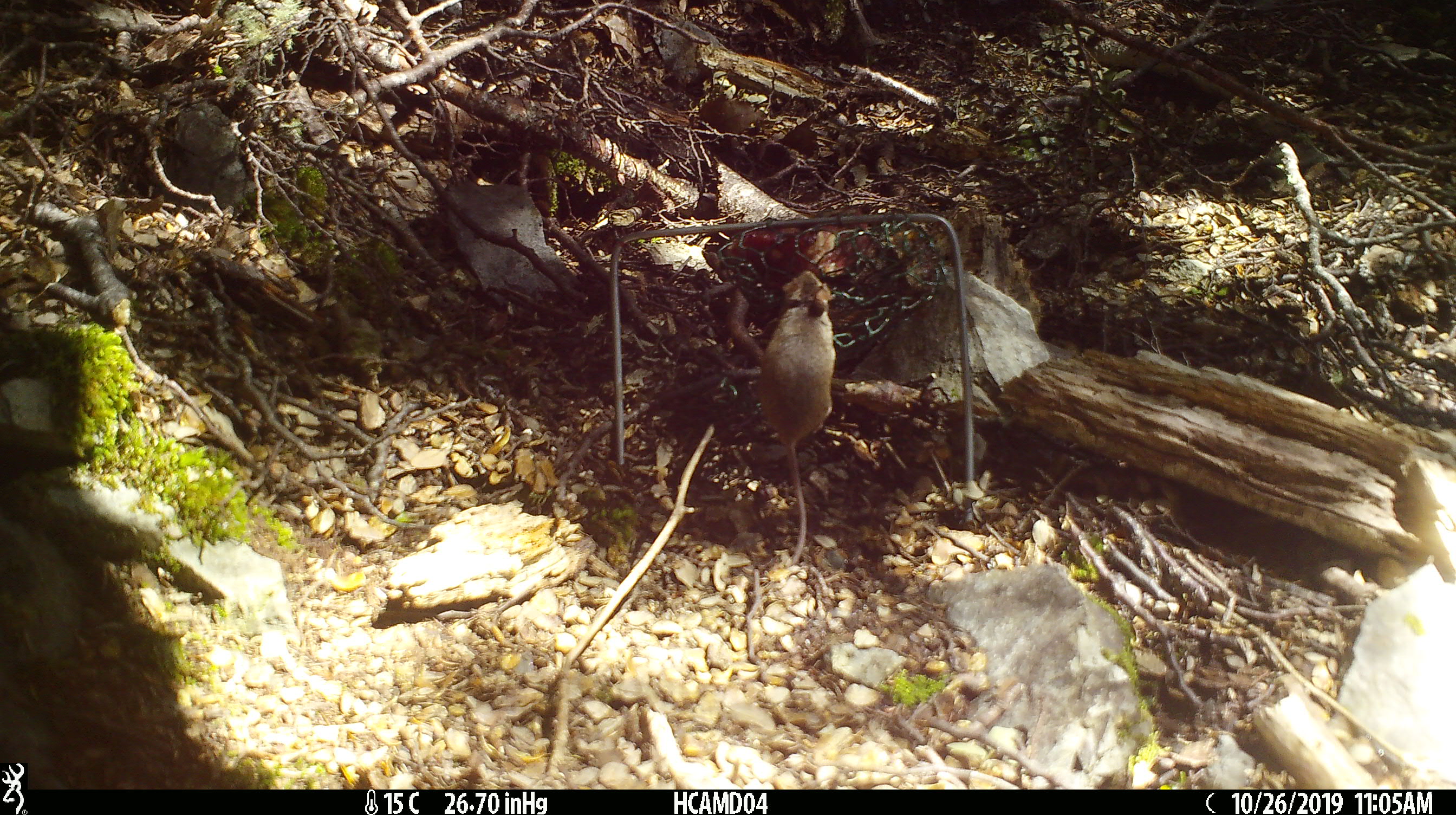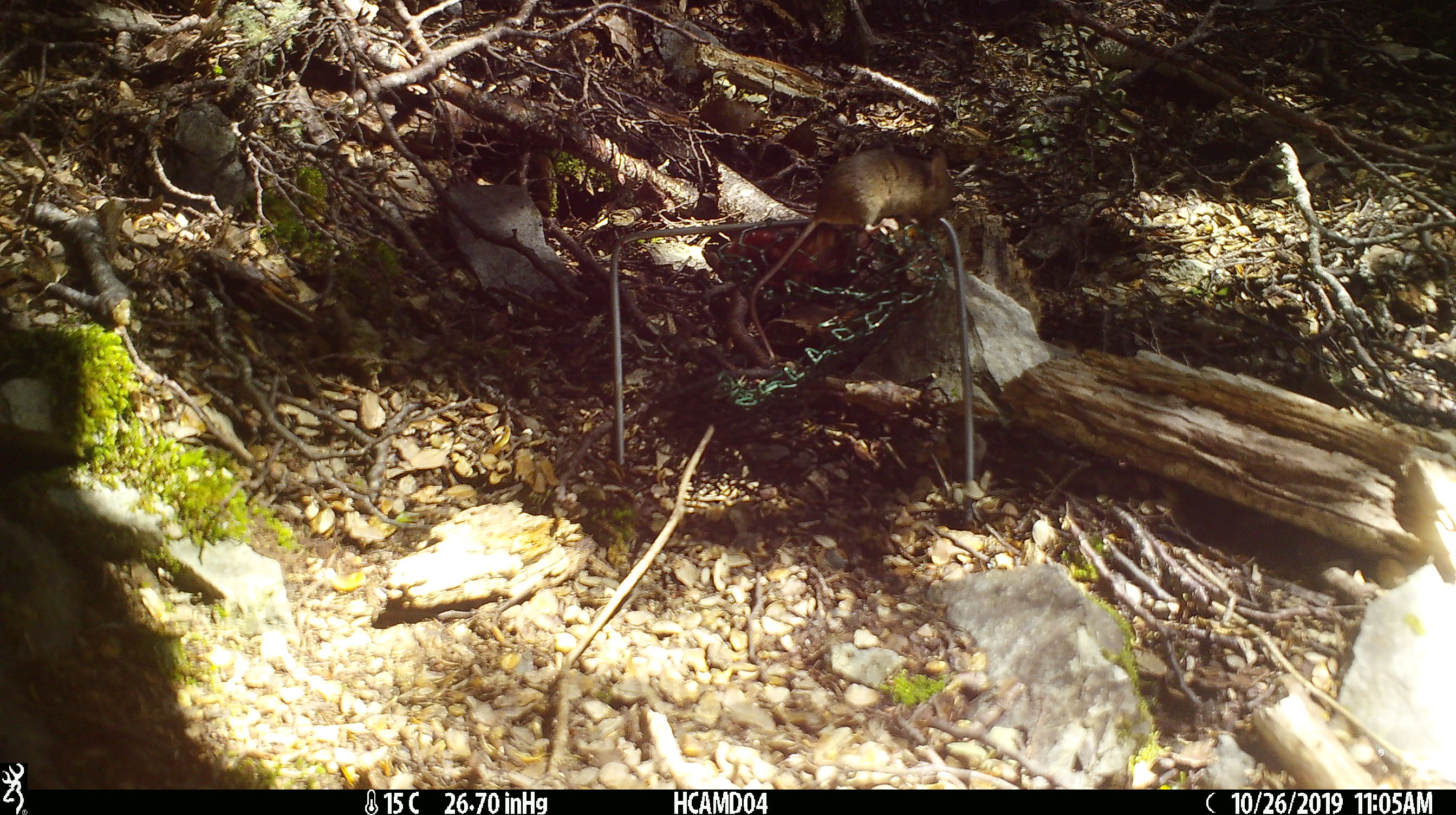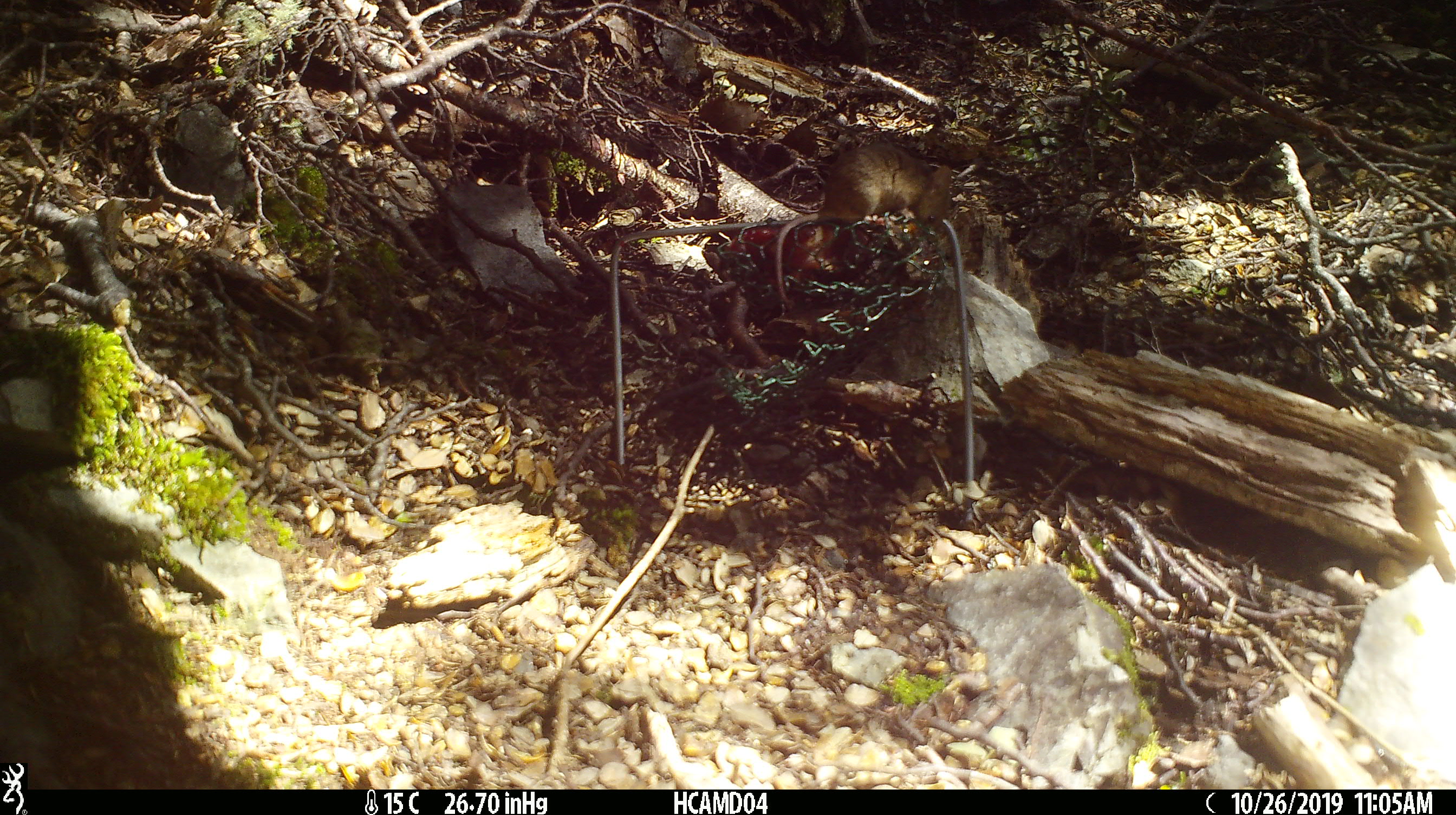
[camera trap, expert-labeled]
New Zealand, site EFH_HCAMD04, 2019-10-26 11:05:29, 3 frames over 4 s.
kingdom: Animalia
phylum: Chordata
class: Mammalia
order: Rodentia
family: Muridae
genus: Mus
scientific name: Mus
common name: mouse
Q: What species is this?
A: Mouse (Mus).